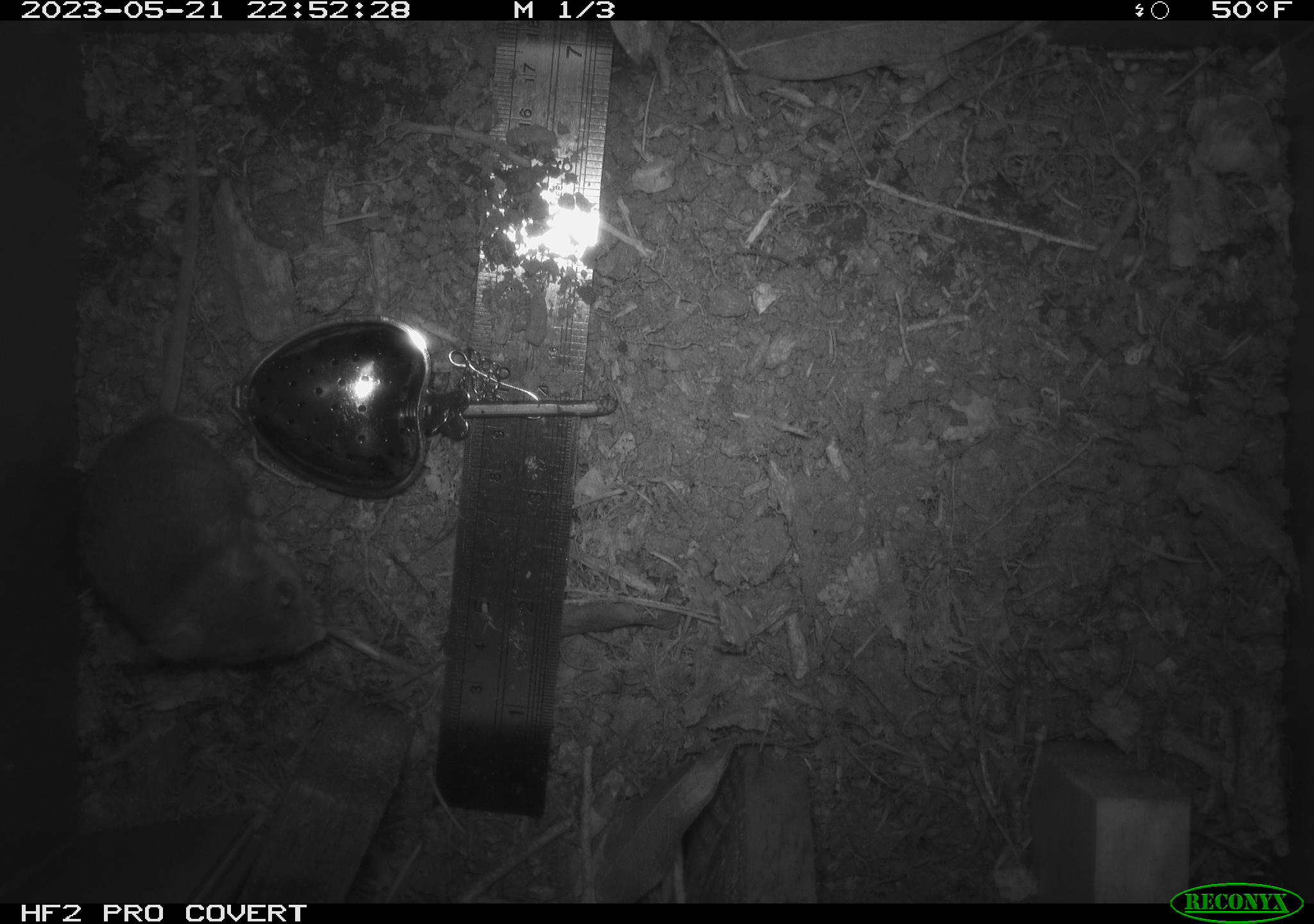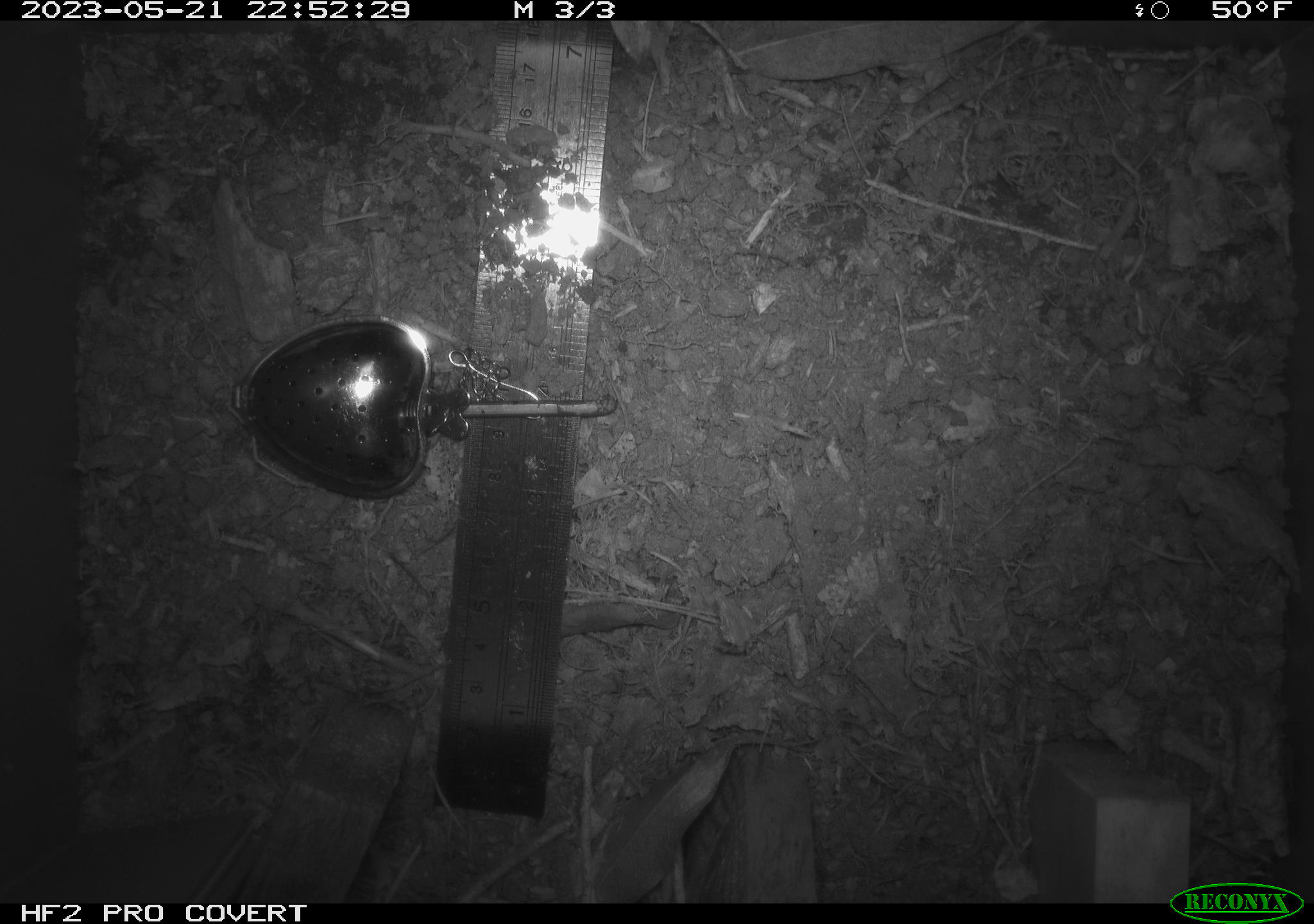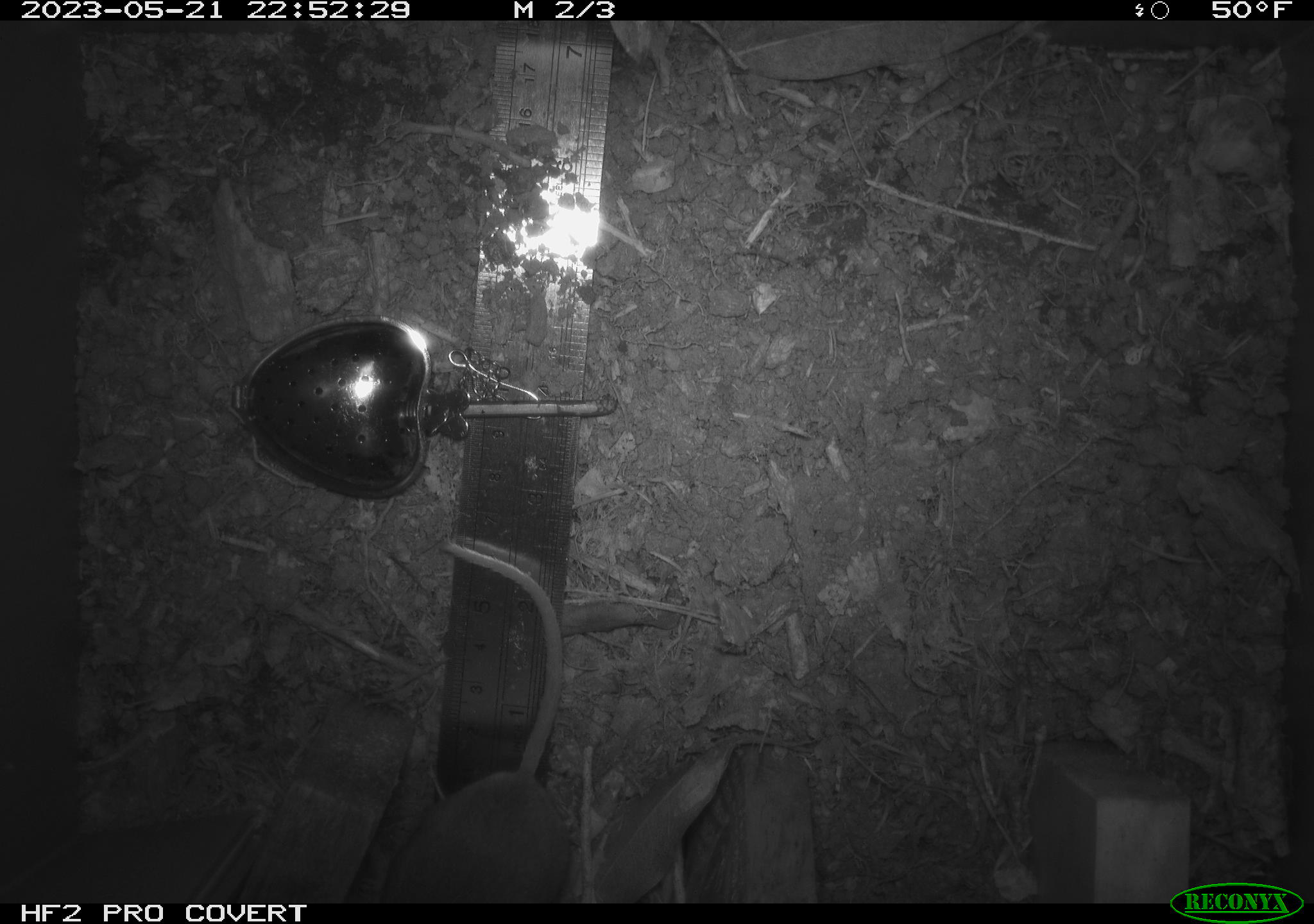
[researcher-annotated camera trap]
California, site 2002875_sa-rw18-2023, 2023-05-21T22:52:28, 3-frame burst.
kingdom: Animalia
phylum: Chordata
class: Mammalia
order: Rodentia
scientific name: Rodentia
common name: mouse species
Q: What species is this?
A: Mouse species (Rodentia).